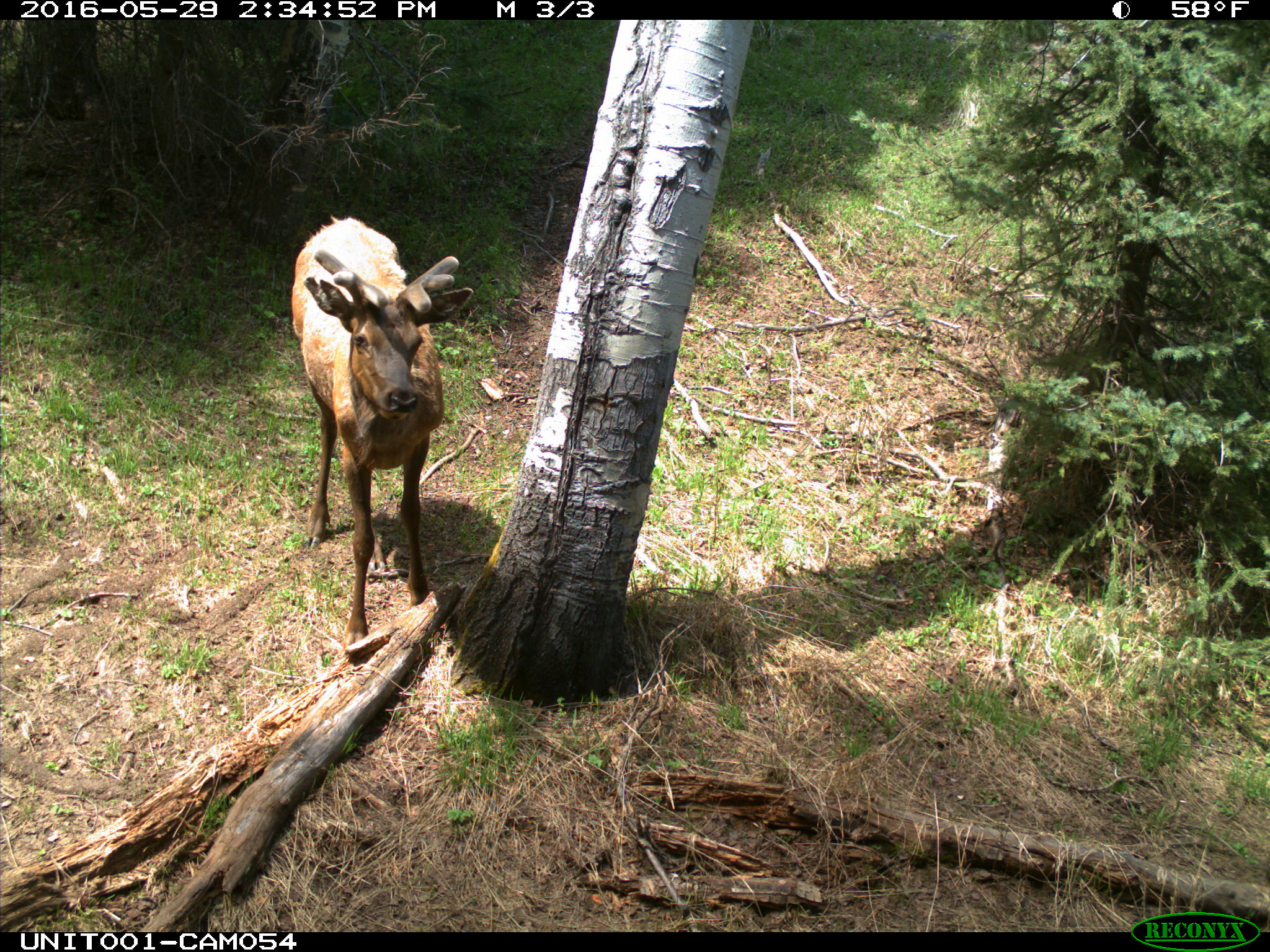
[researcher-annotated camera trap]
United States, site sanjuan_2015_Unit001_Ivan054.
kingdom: Animalia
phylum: Chordata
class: Mammalia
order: Artiodactyla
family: Cervidae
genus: Cervus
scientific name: Cervus elaphus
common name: red deer